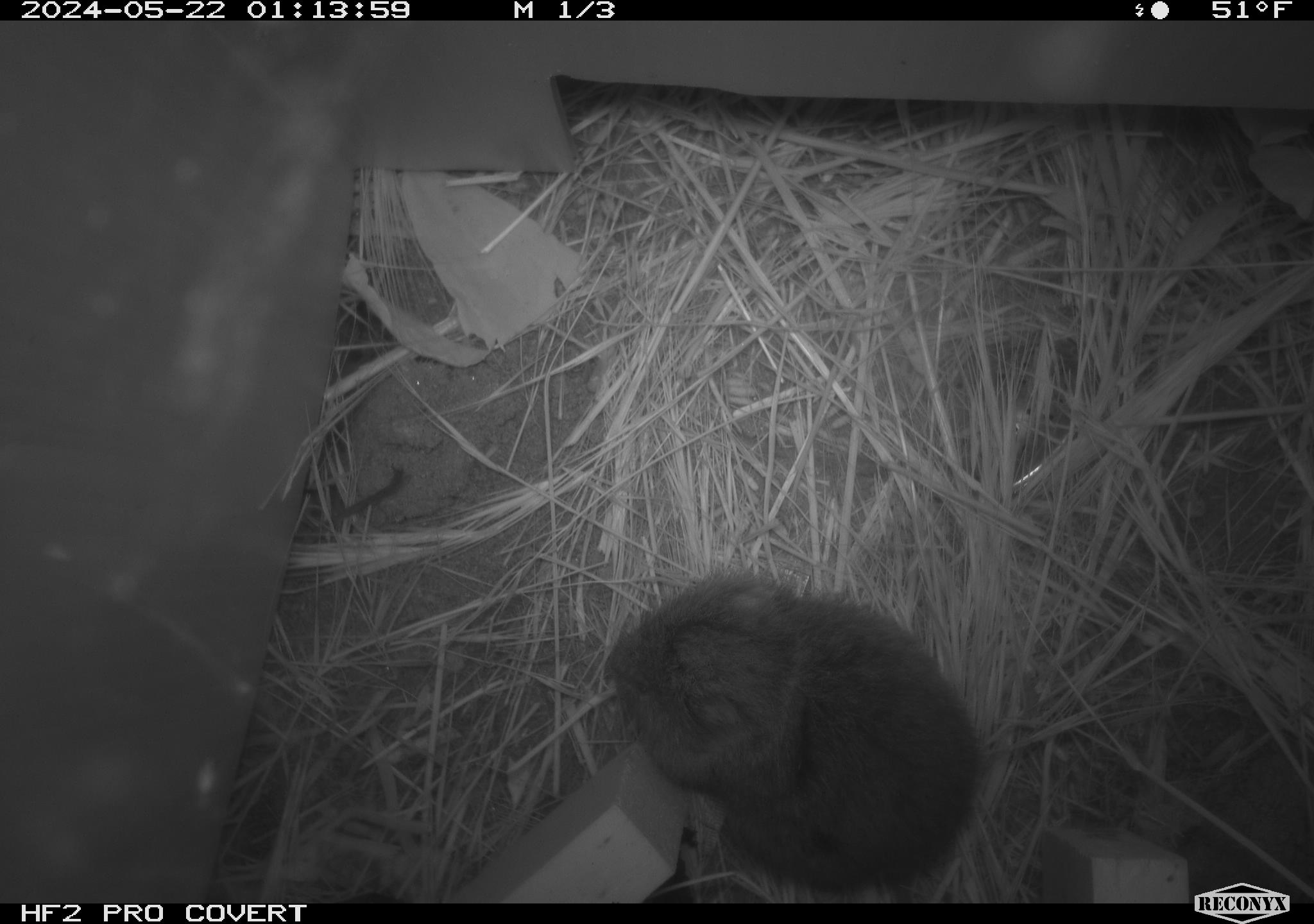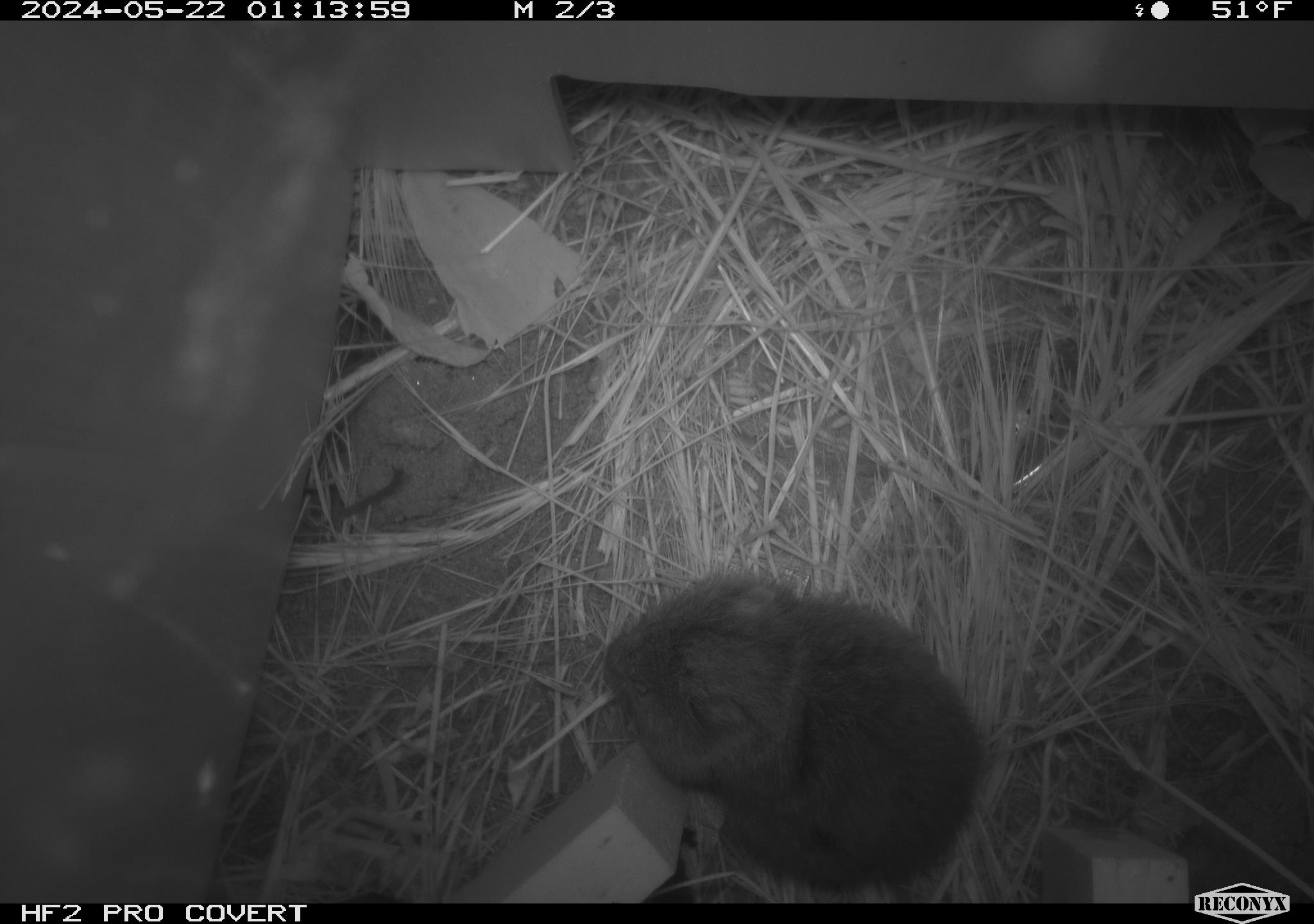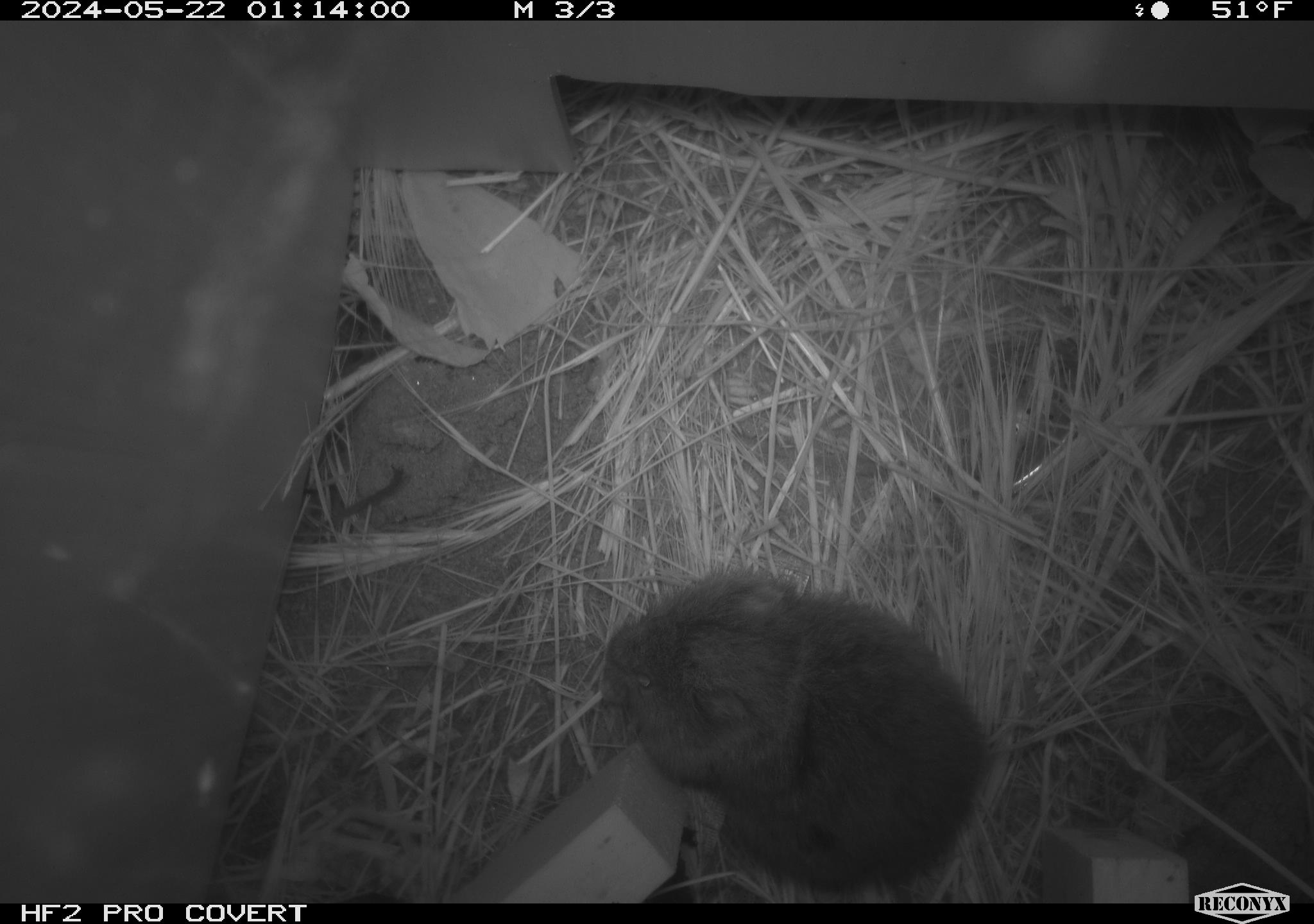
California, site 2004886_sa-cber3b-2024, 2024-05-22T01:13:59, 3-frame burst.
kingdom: Animalia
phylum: Chordata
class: Mammalia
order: Rodentia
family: Cricetidae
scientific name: Arvicolinae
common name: voles, lemmings, and muskrats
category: arvicolinae subfamily